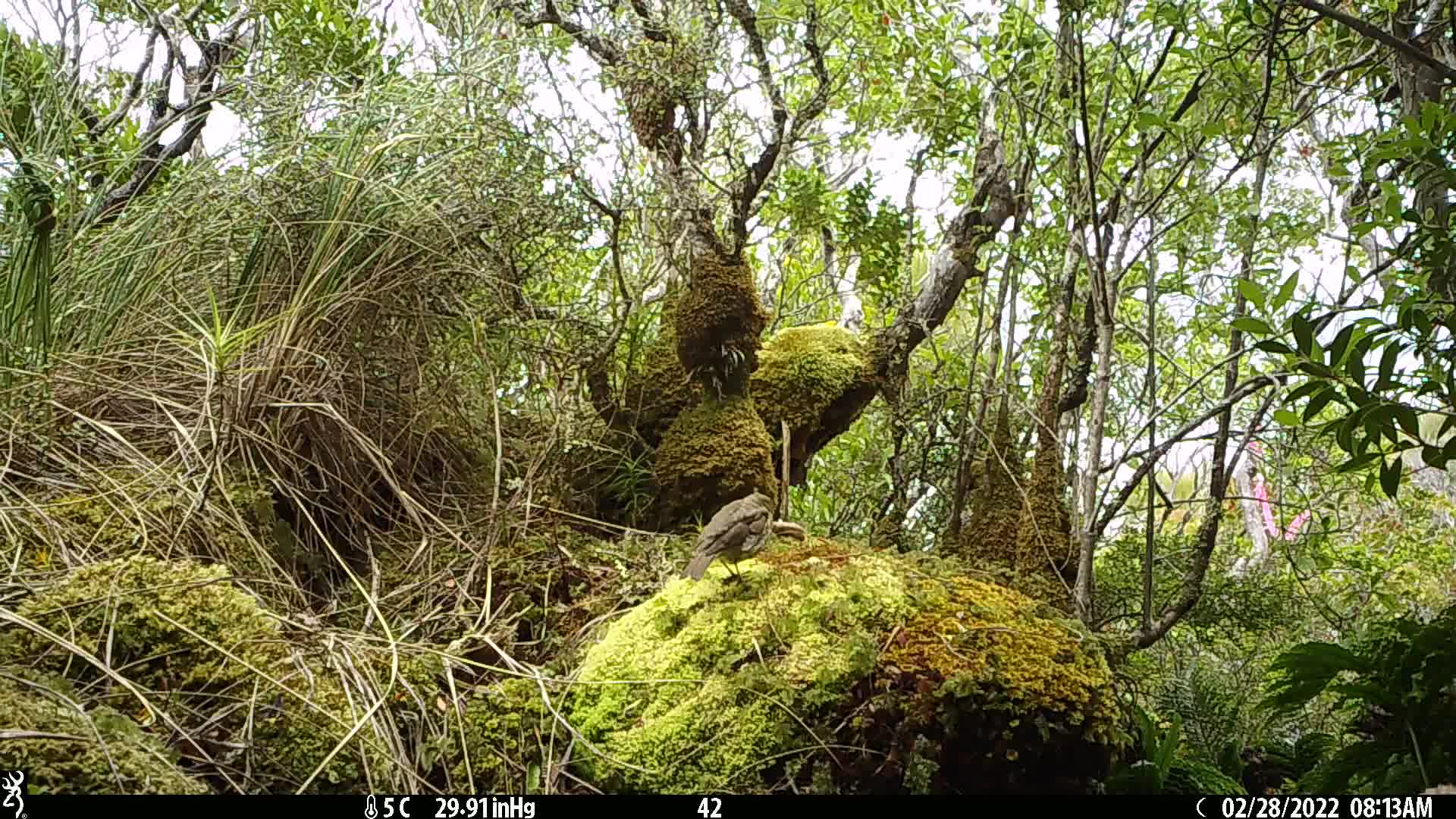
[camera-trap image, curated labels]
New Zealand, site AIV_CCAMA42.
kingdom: Animalia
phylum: Chordata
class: Aves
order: Passeriformes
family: Turdidae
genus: Turdus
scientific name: Turdus philomelos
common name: song thrush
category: thrush